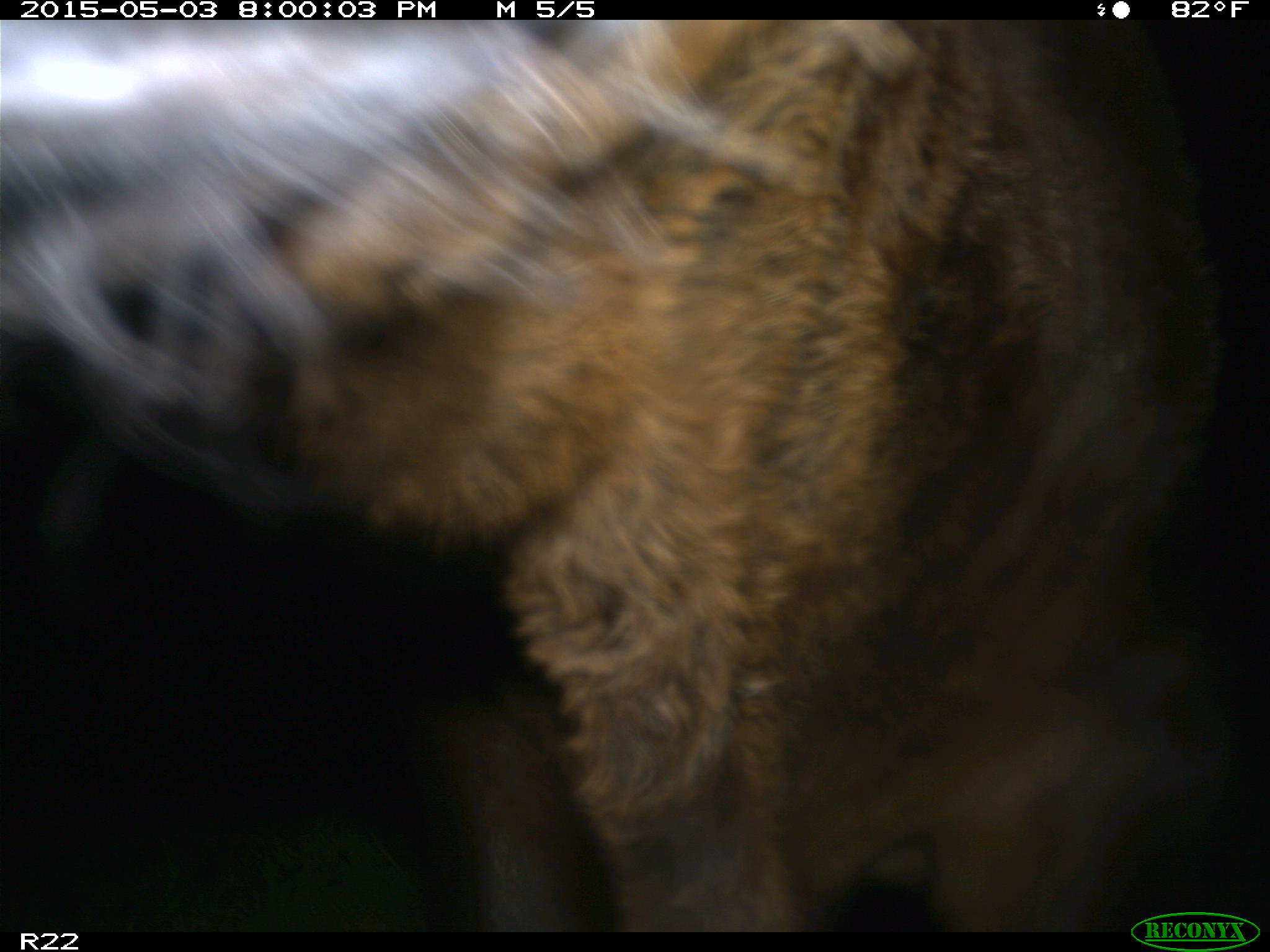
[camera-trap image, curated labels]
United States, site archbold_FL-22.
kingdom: Animalia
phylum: Chordata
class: Mammalia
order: Artiodactyla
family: Bovidae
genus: Bos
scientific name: Bos taurus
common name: domestic cow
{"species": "Bos taurus (domestic cow)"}